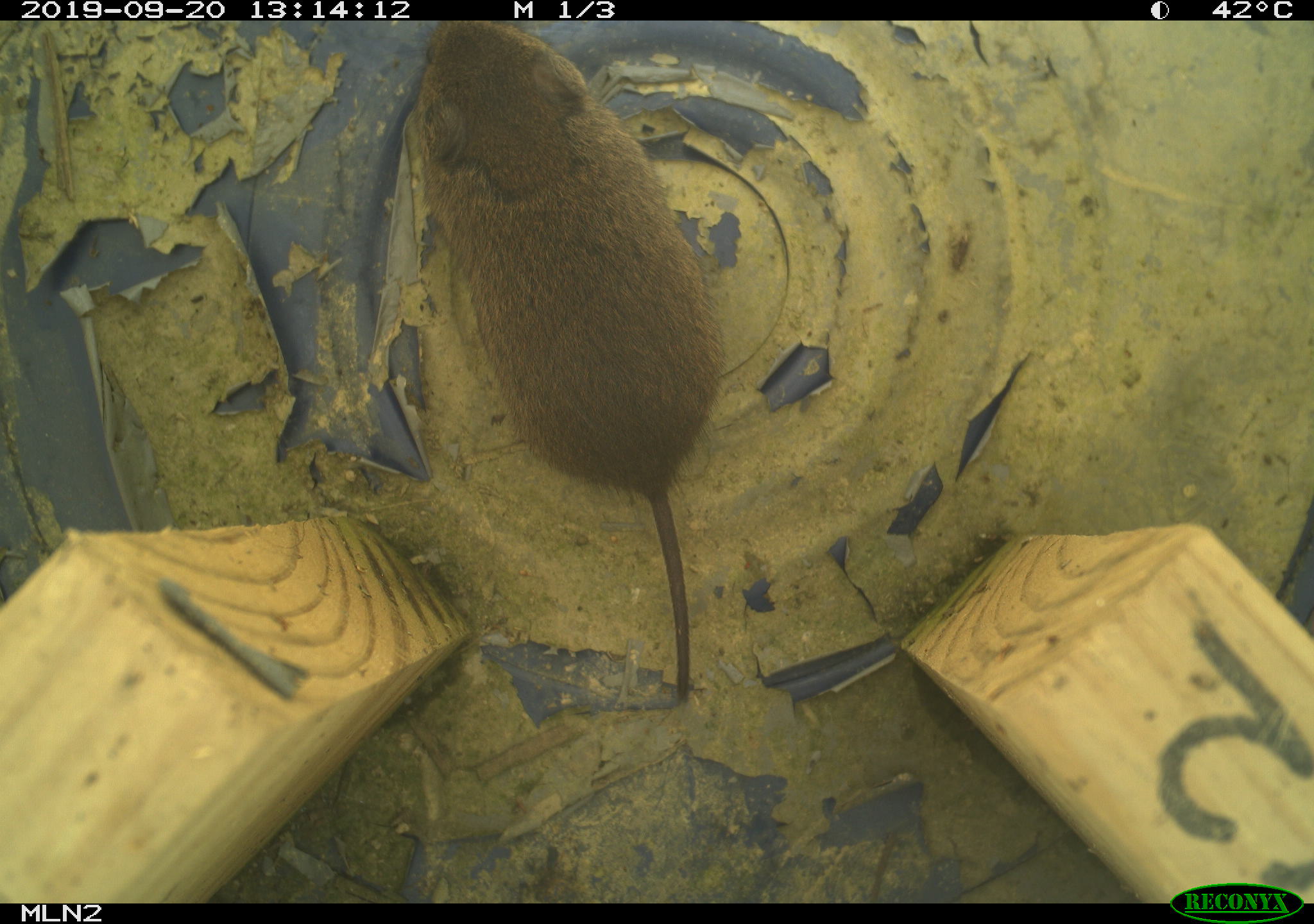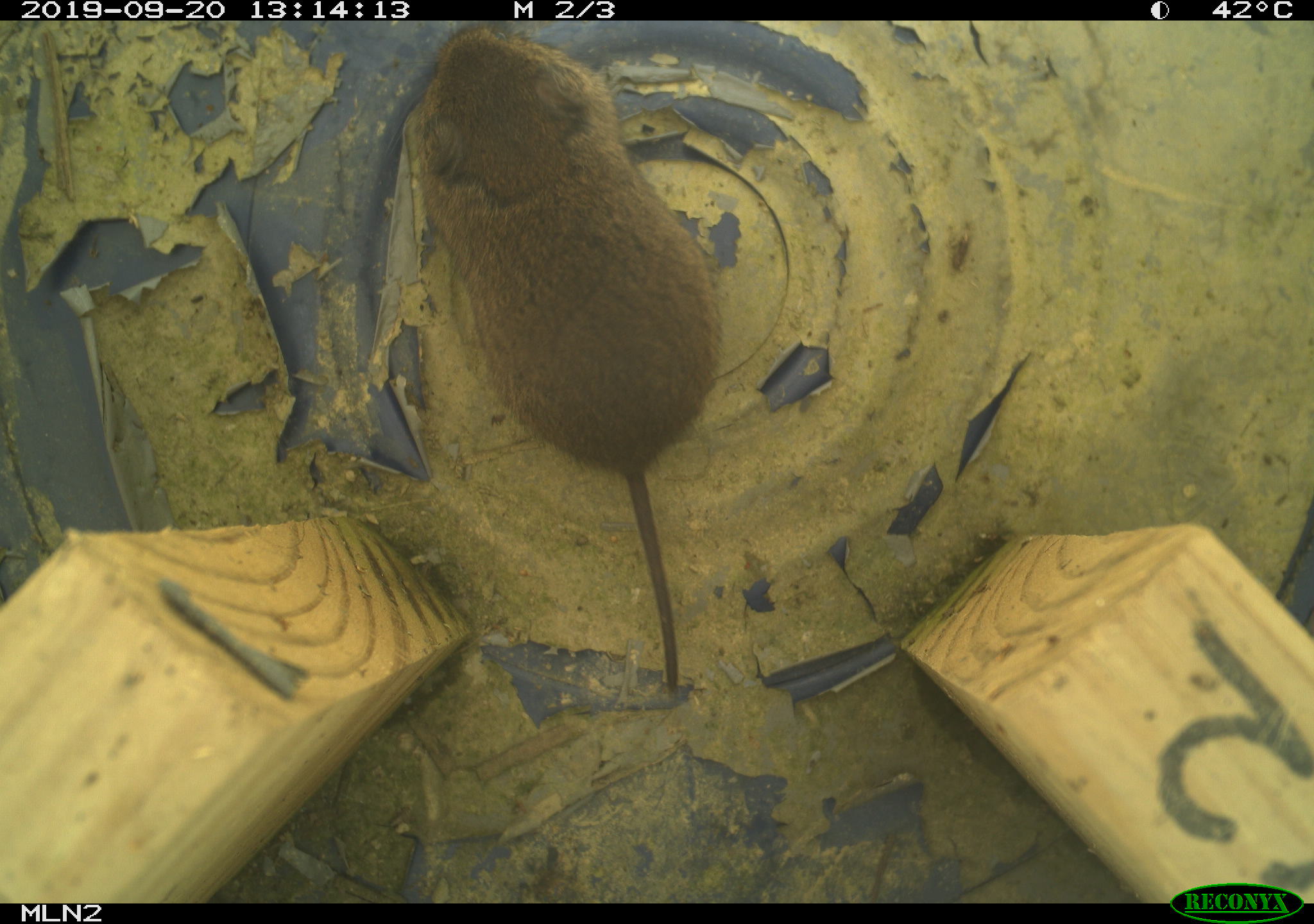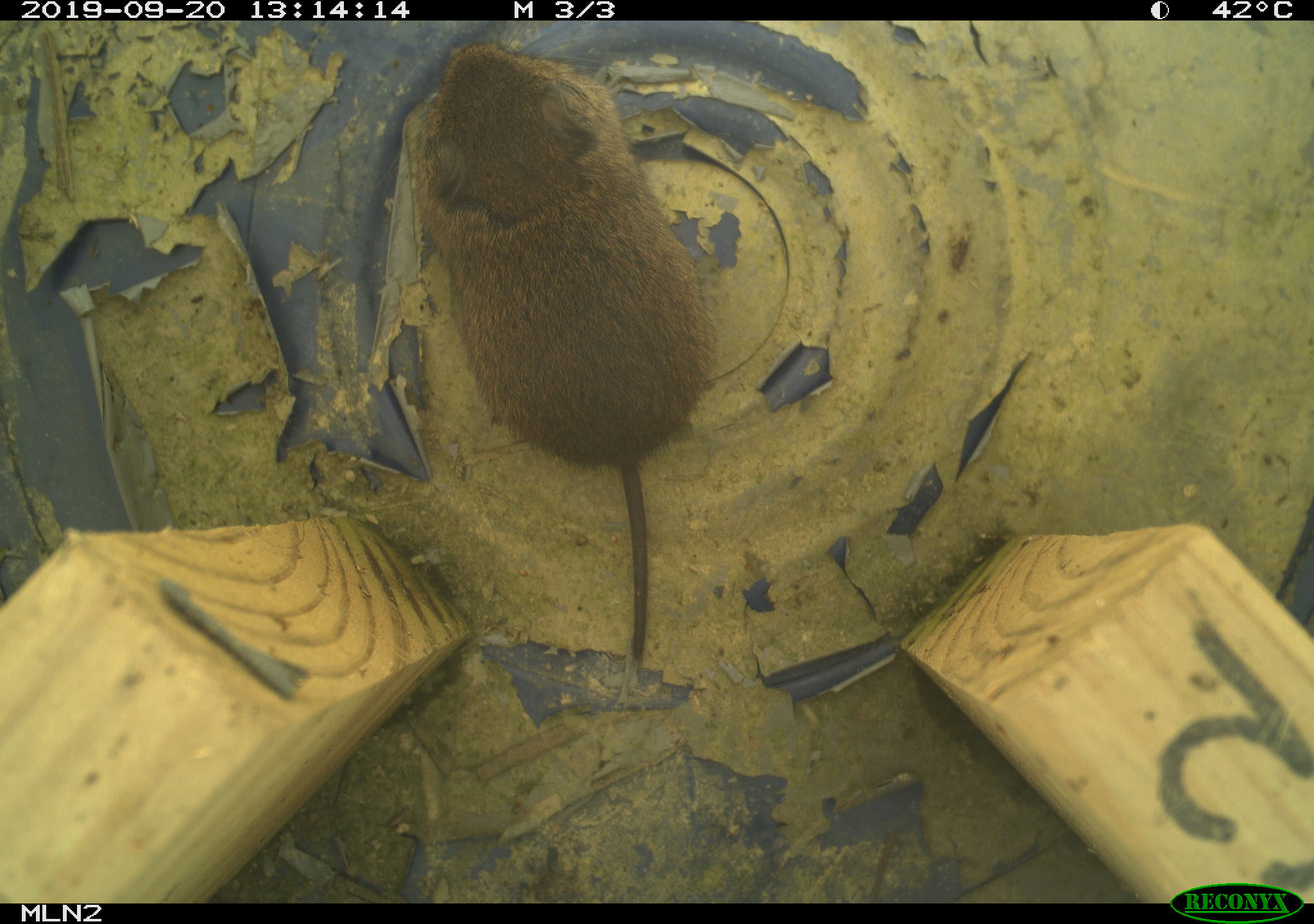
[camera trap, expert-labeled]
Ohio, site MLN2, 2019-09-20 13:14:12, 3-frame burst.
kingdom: Animalia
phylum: Chordata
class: Mammalia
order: Rodentia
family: Cricetidae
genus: Microtus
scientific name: Microtus pennsylvanicus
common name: meadow vole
Meadow vole (Microtus pennsylvanicus).